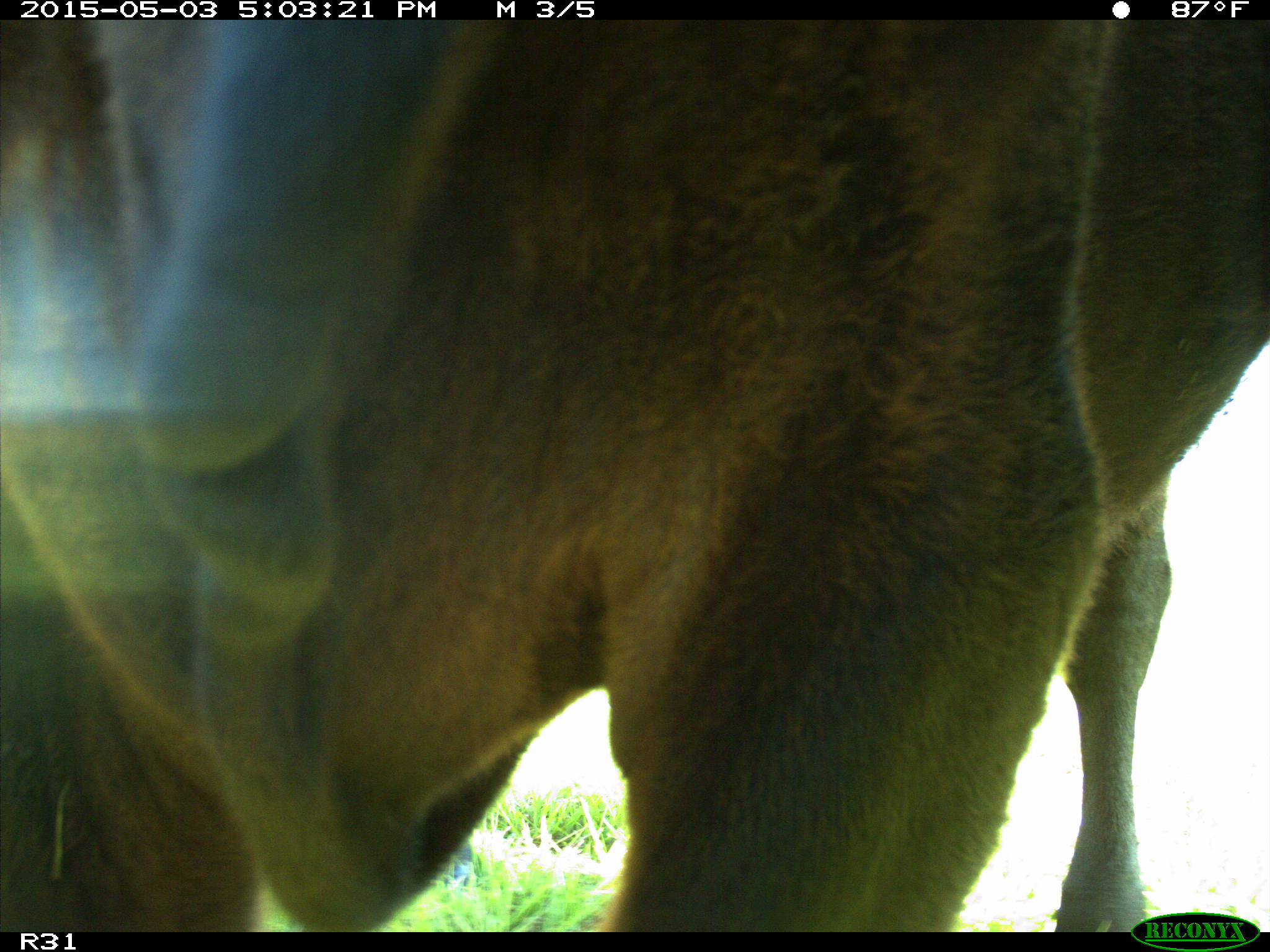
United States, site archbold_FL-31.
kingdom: Animalia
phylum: Chordata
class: Mammalia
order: Artiodactyla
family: Bovidae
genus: Bos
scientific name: Bos taurus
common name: domestic cow